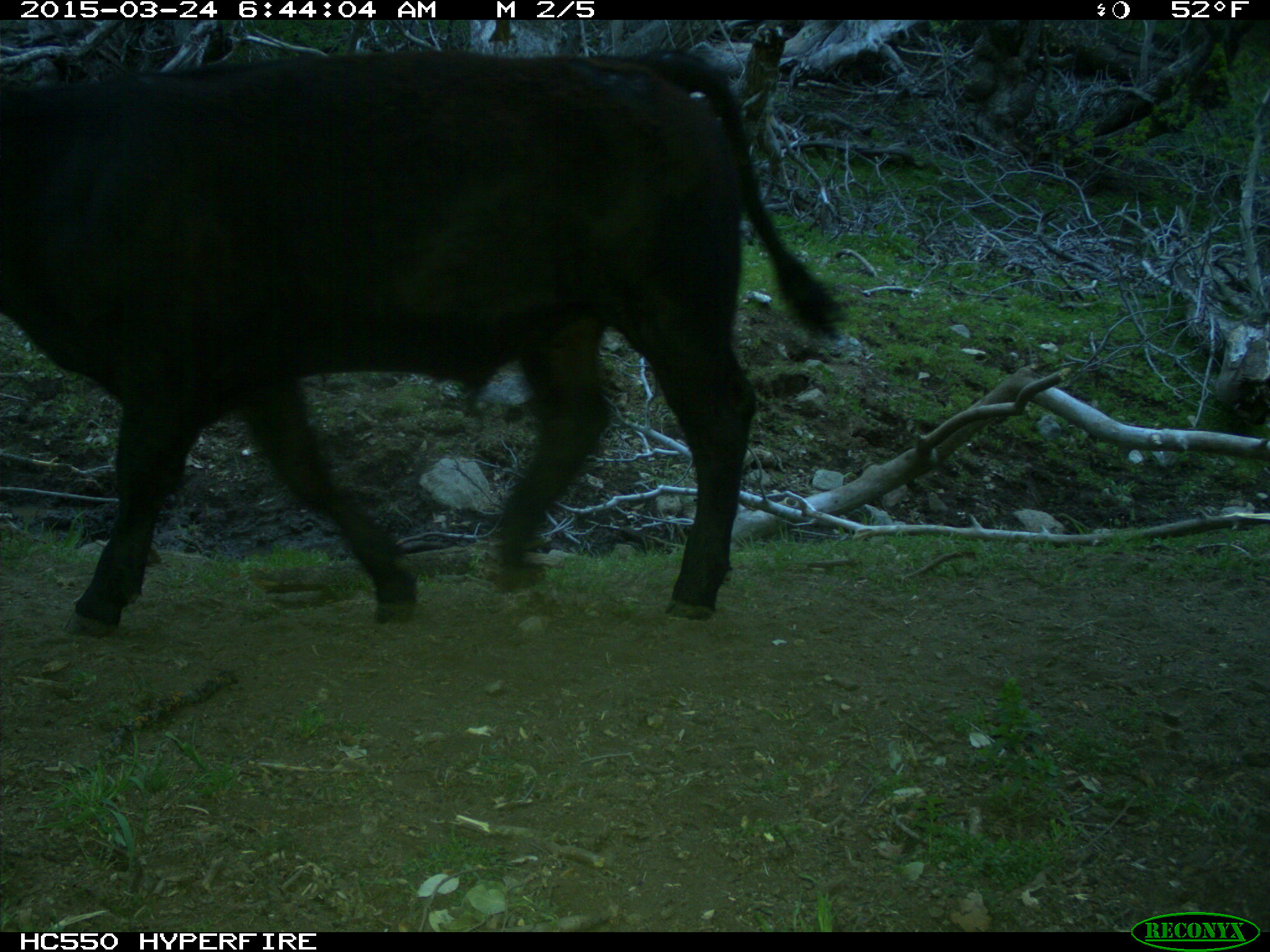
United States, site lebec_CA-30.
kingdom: Animalia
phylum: Chordata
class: Mammalia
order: Artiodactyla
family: Bovidae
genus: Bos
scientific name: Bos taurus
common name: domestic cow